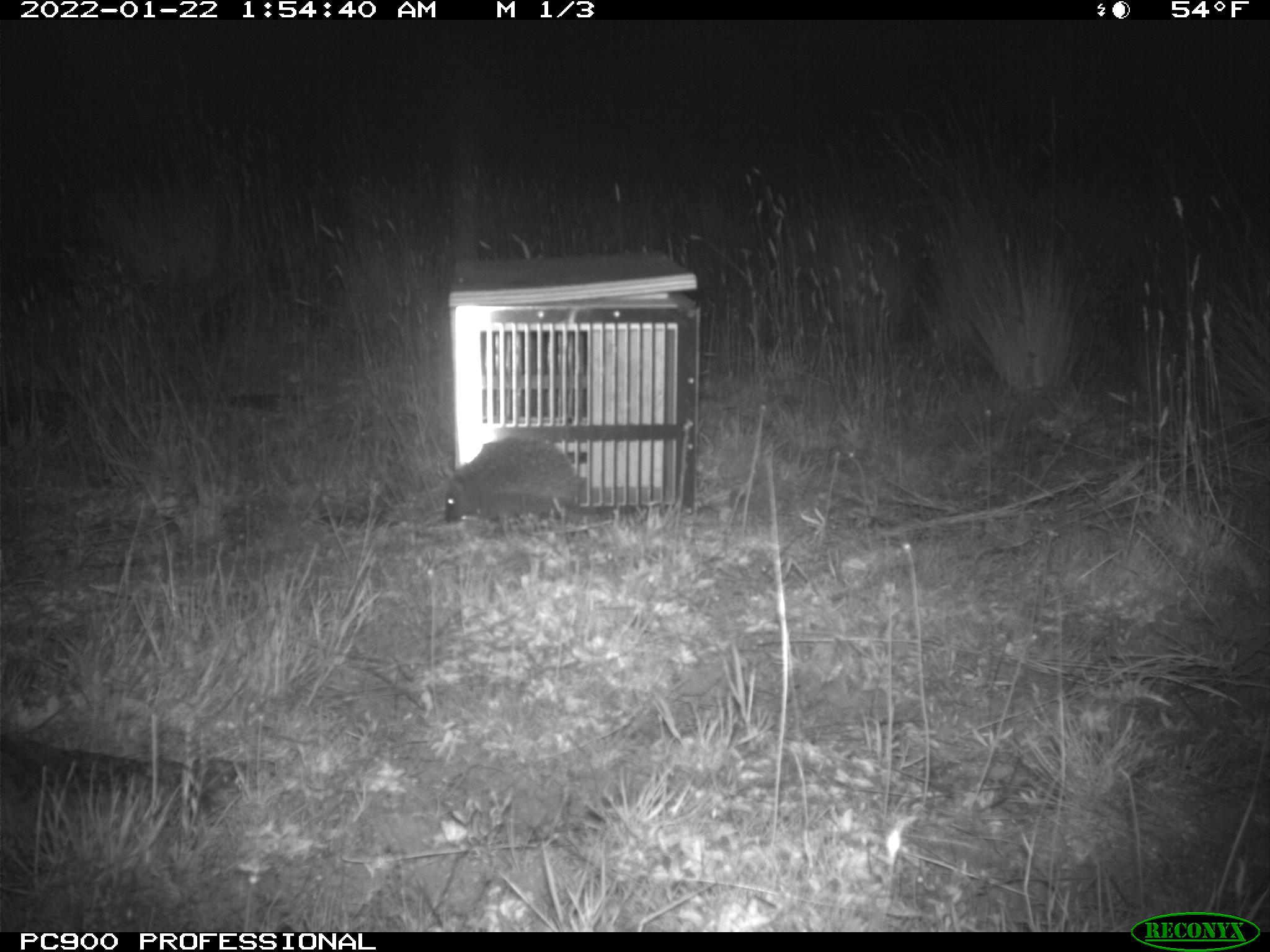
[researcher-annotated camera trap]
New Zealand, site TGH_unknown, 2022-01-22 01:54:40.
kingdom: Animalia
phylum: Chordata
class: Mammalia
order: Eulipotyphla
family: Erinaceidae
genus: Erinaceus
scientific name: Erinaceus europaeus europaeus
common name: european hedgehog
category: hedgehog